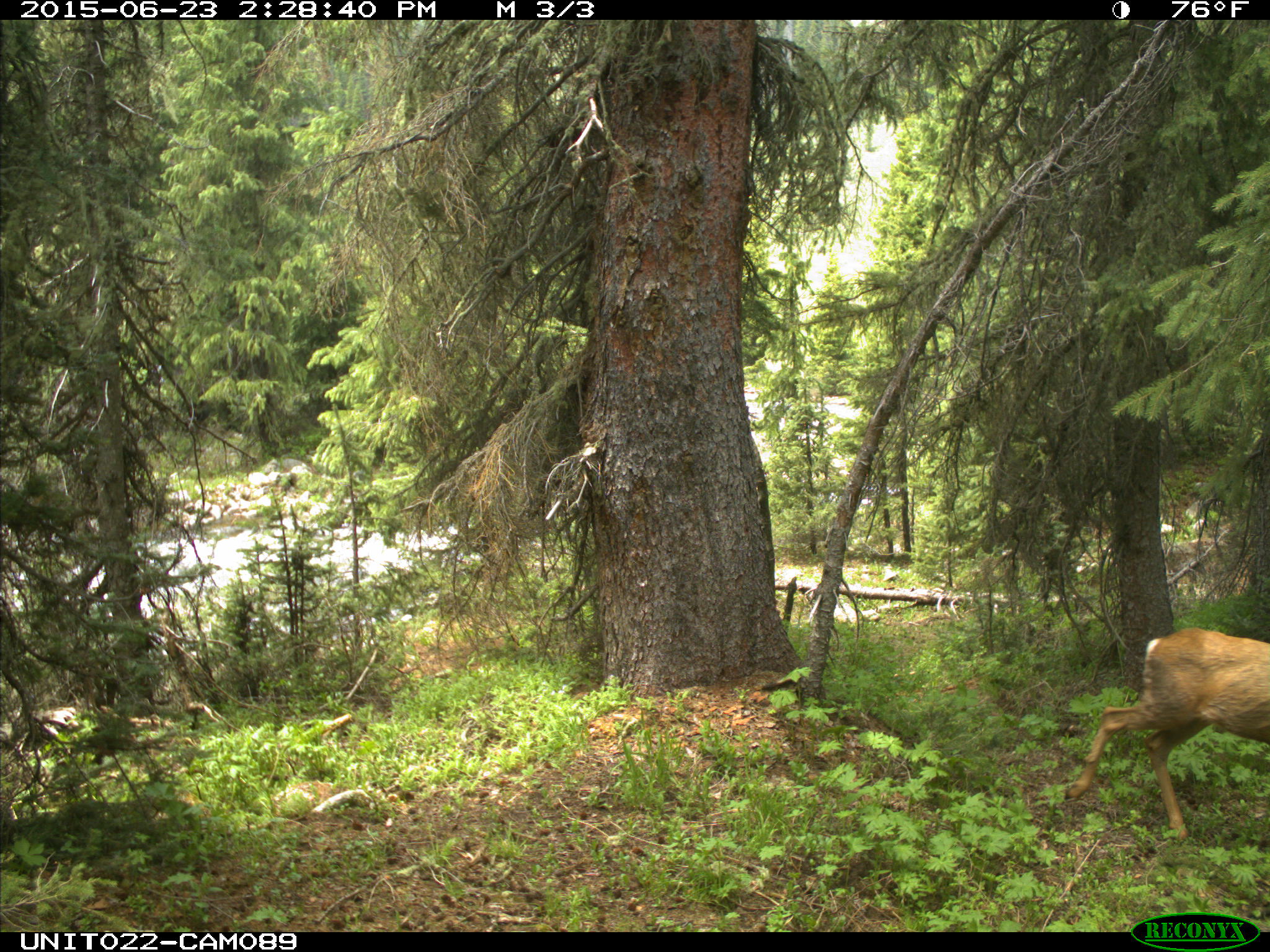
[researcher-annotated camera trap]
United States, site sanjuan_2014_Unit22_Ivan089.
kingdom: Animalia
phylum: Chordata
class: Mammalia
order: Artiodactyla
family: Cervidae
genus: Odocoileus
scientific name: Odocoileus hemionus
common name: mule deer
Odocoileus hemionus (mule deer).